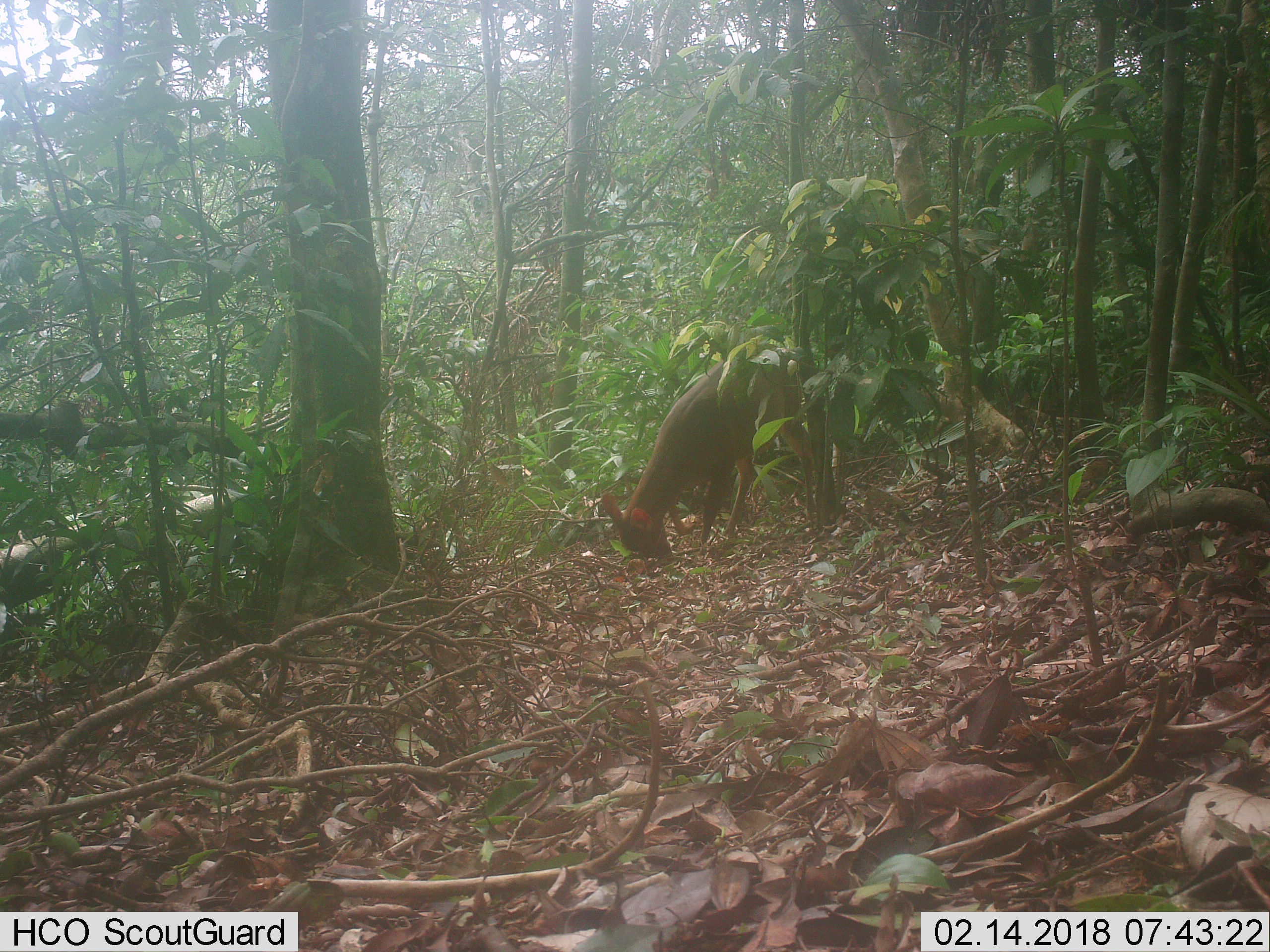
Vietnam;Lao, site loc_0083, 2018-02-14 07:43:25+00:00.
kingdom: Animalia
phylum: Chordata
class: Mammalia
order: Artiodactyla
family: Cervidae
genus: Muntiacus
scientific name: Muntiacus vuquangensis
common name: large-antlered muntjac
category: large antlered muntjac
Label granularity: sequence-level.